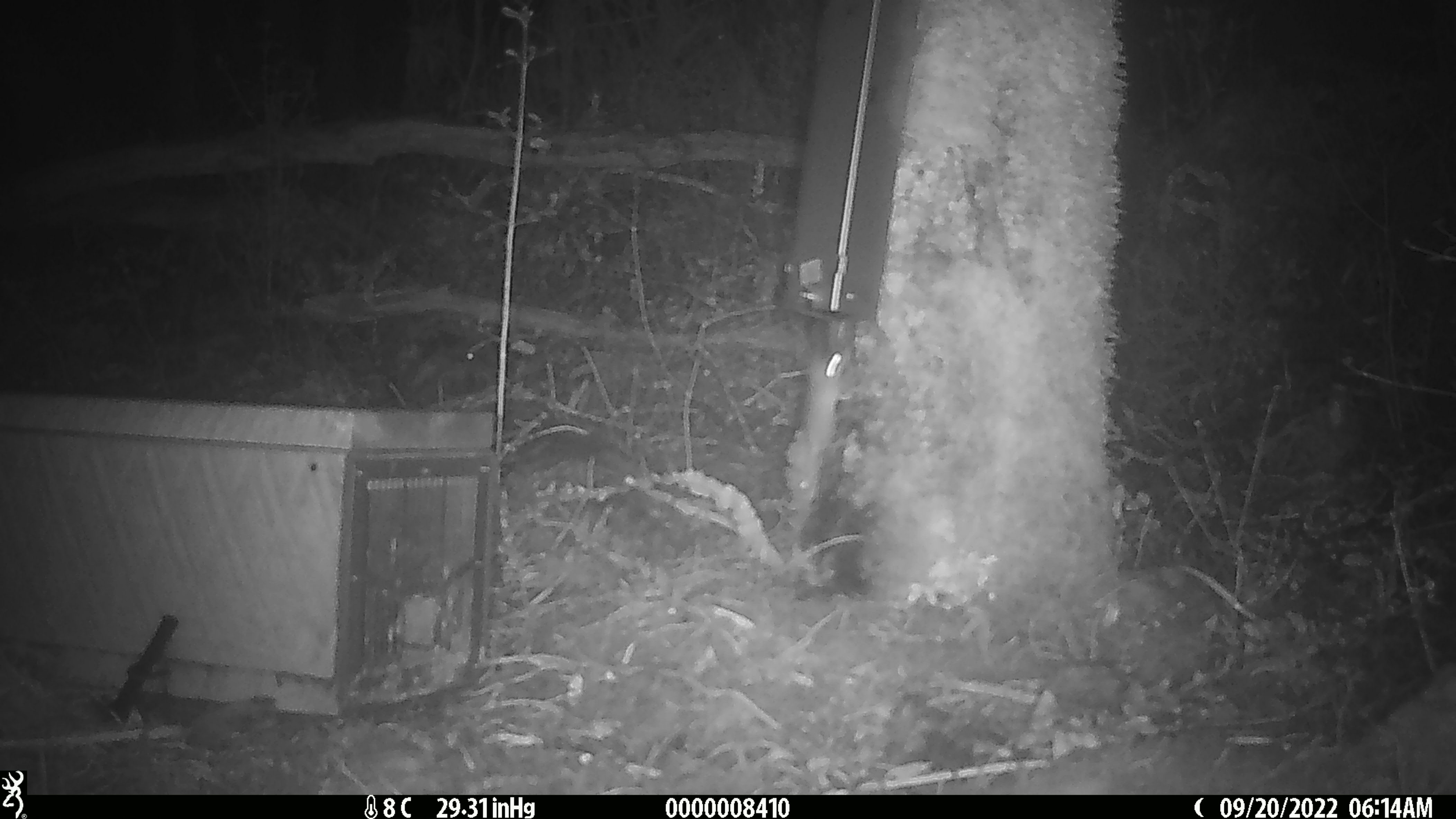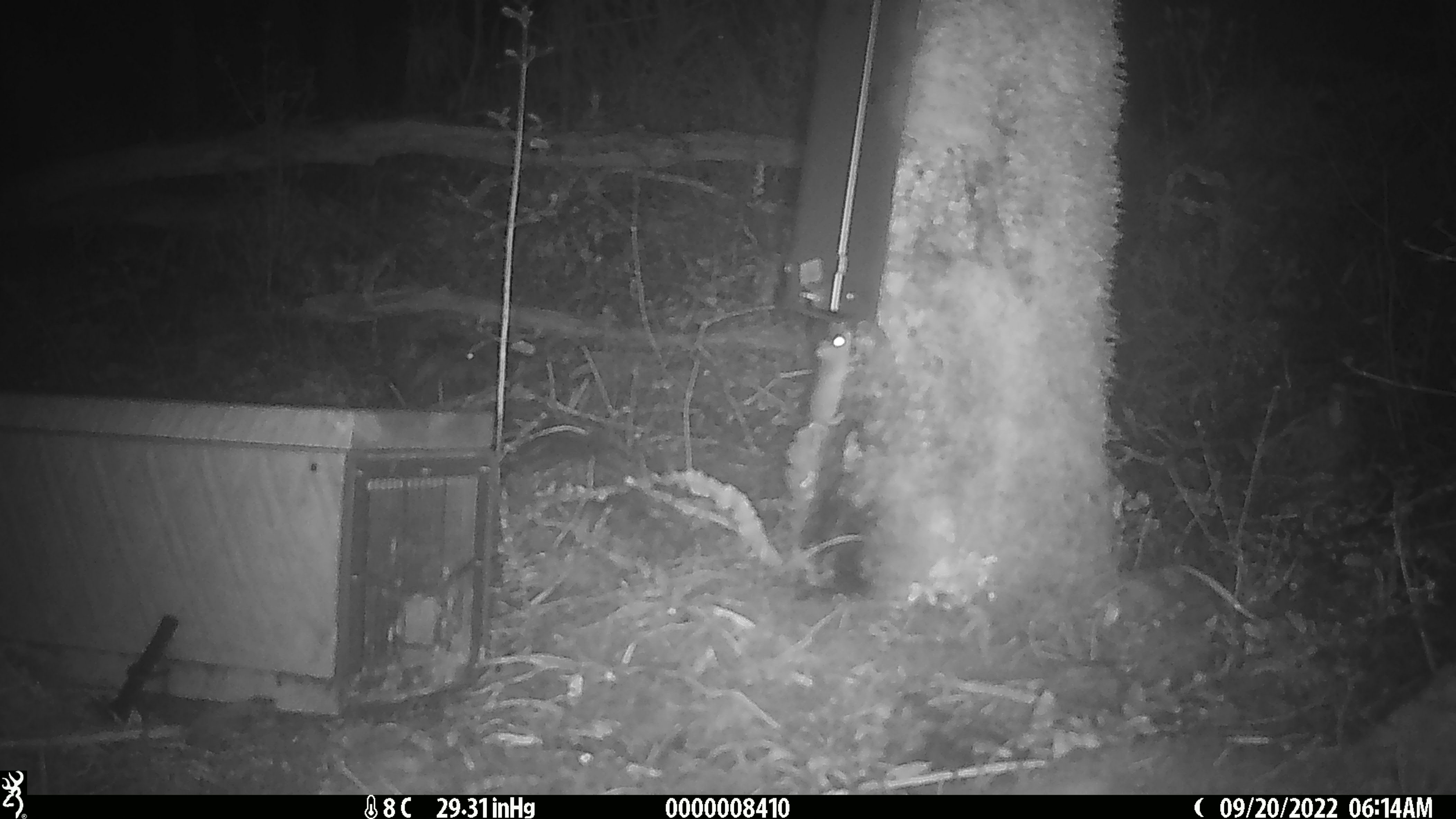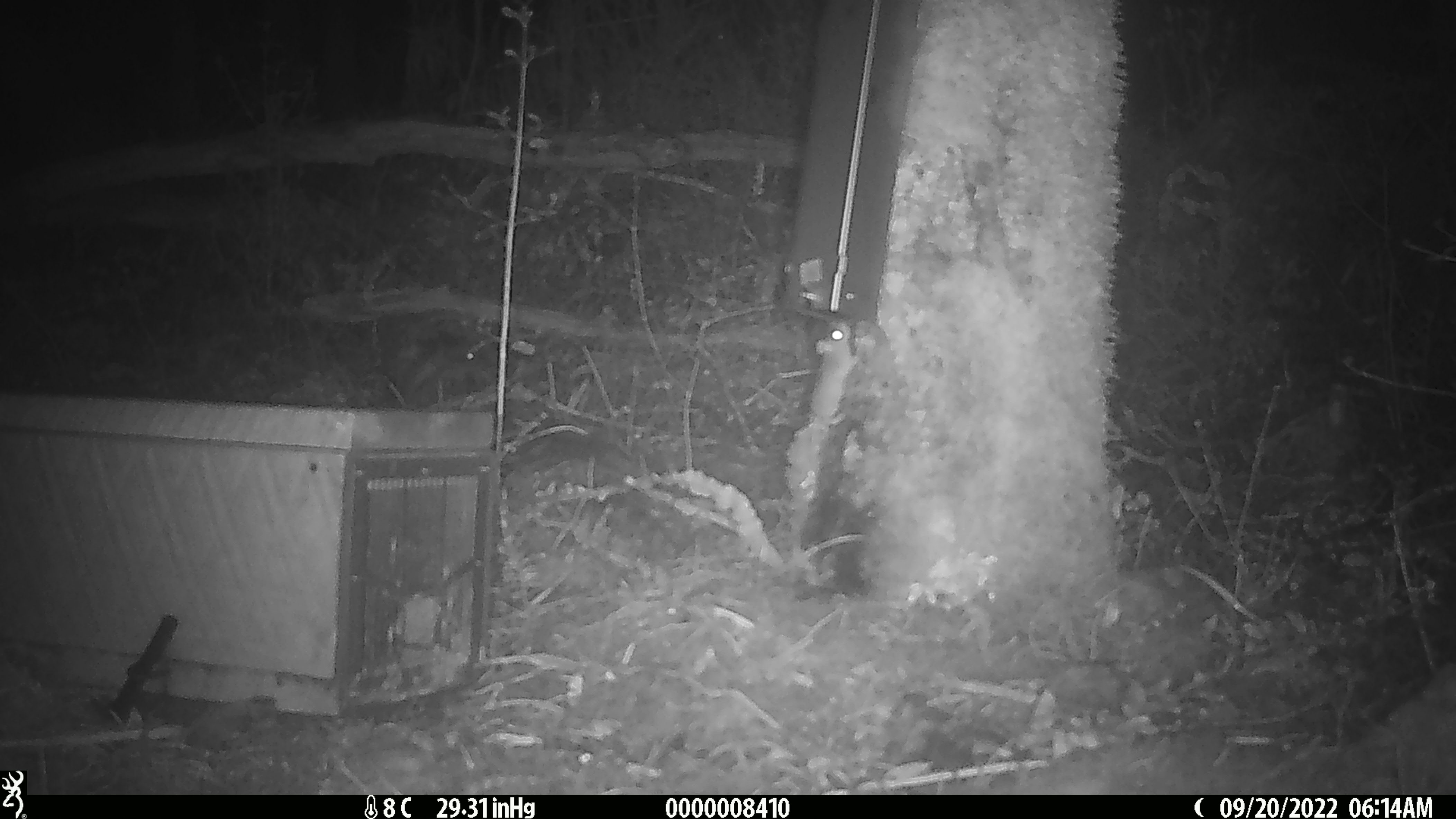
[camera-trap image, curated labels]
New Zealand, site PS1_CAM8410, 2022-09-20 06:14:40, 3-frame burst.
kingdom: Animalia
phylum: Chordata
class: Mammalia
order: Rodentia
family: Muridae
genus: Mus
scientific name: Mus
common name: mouse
Mouse (Mus).